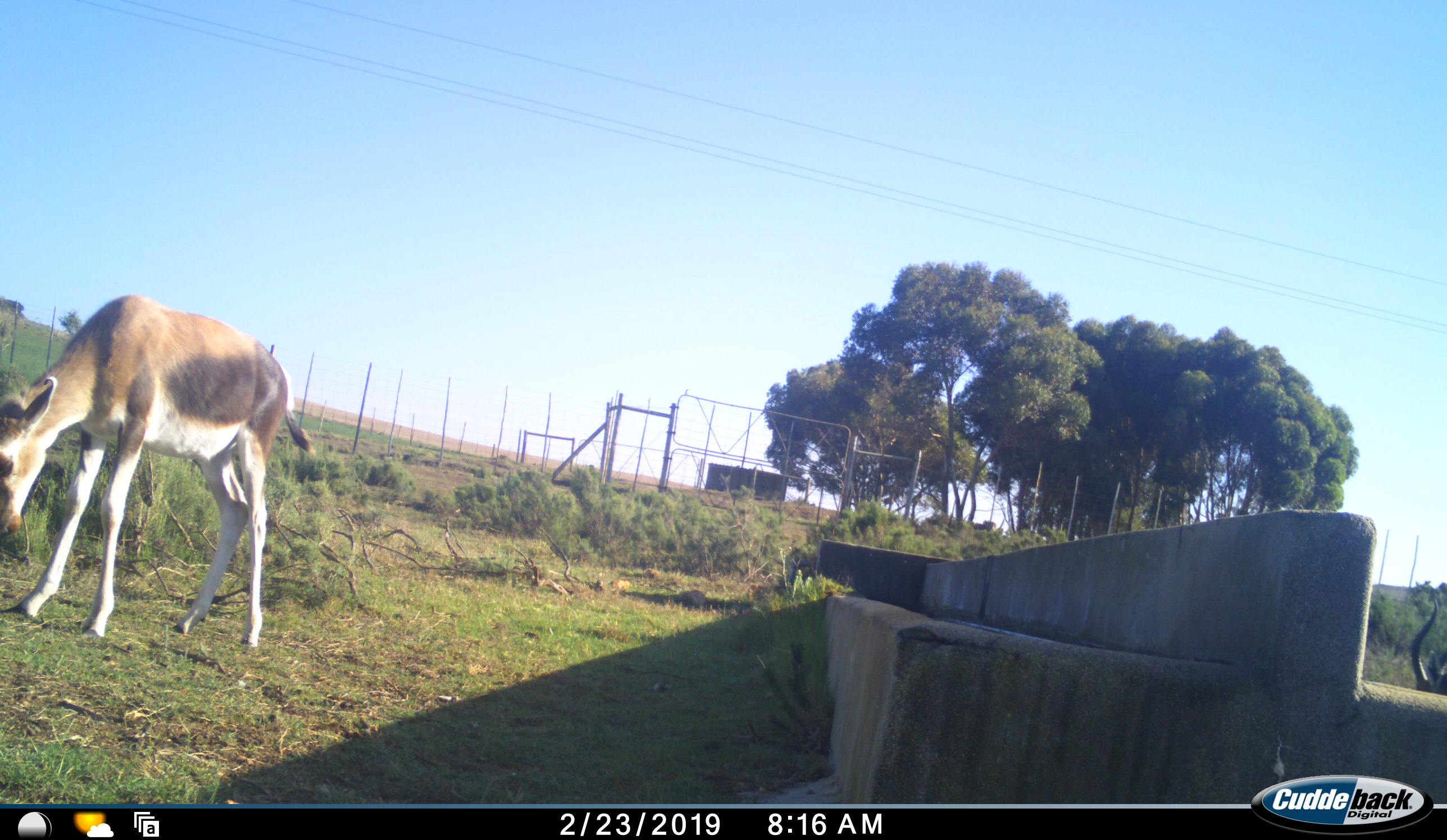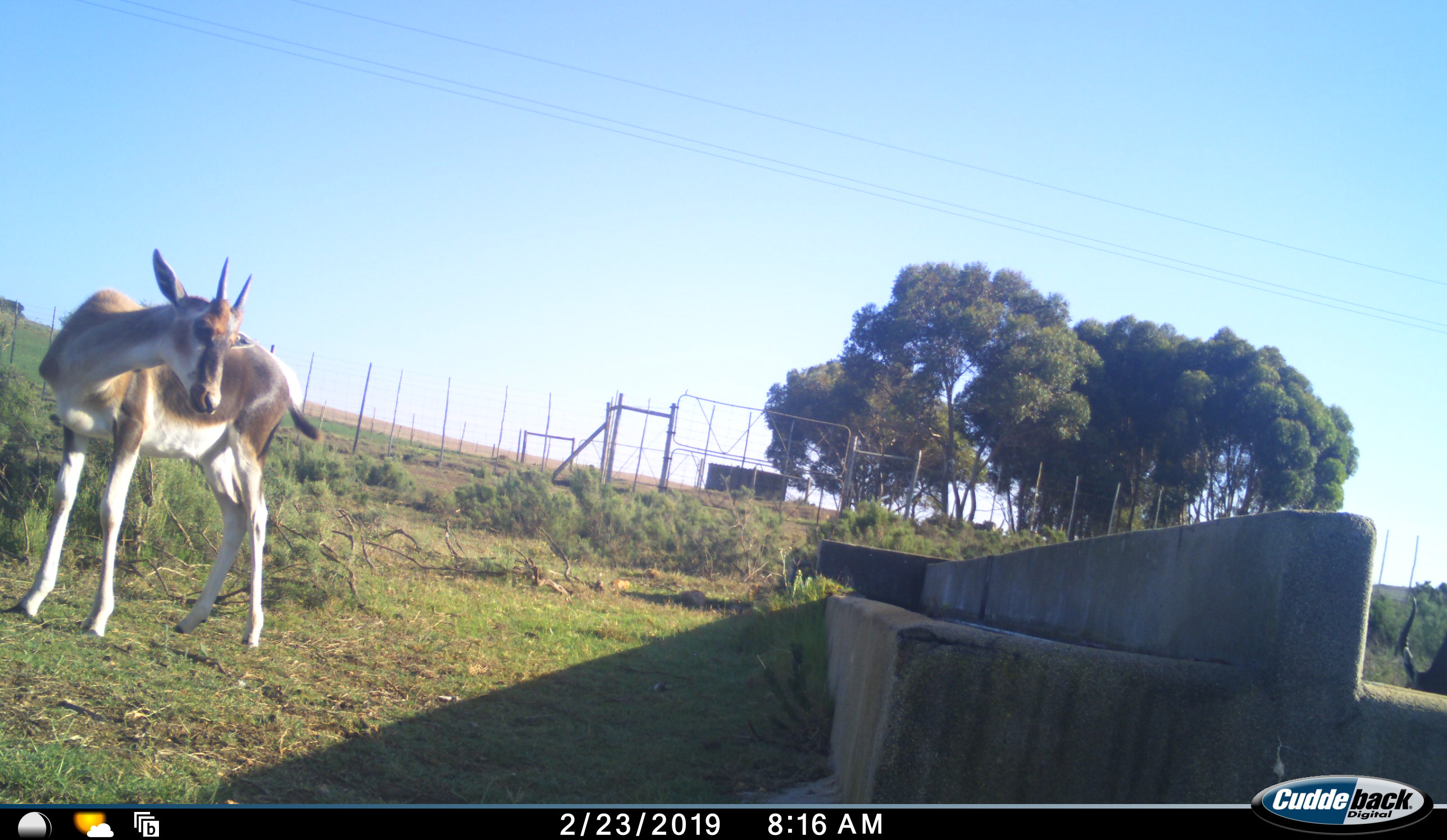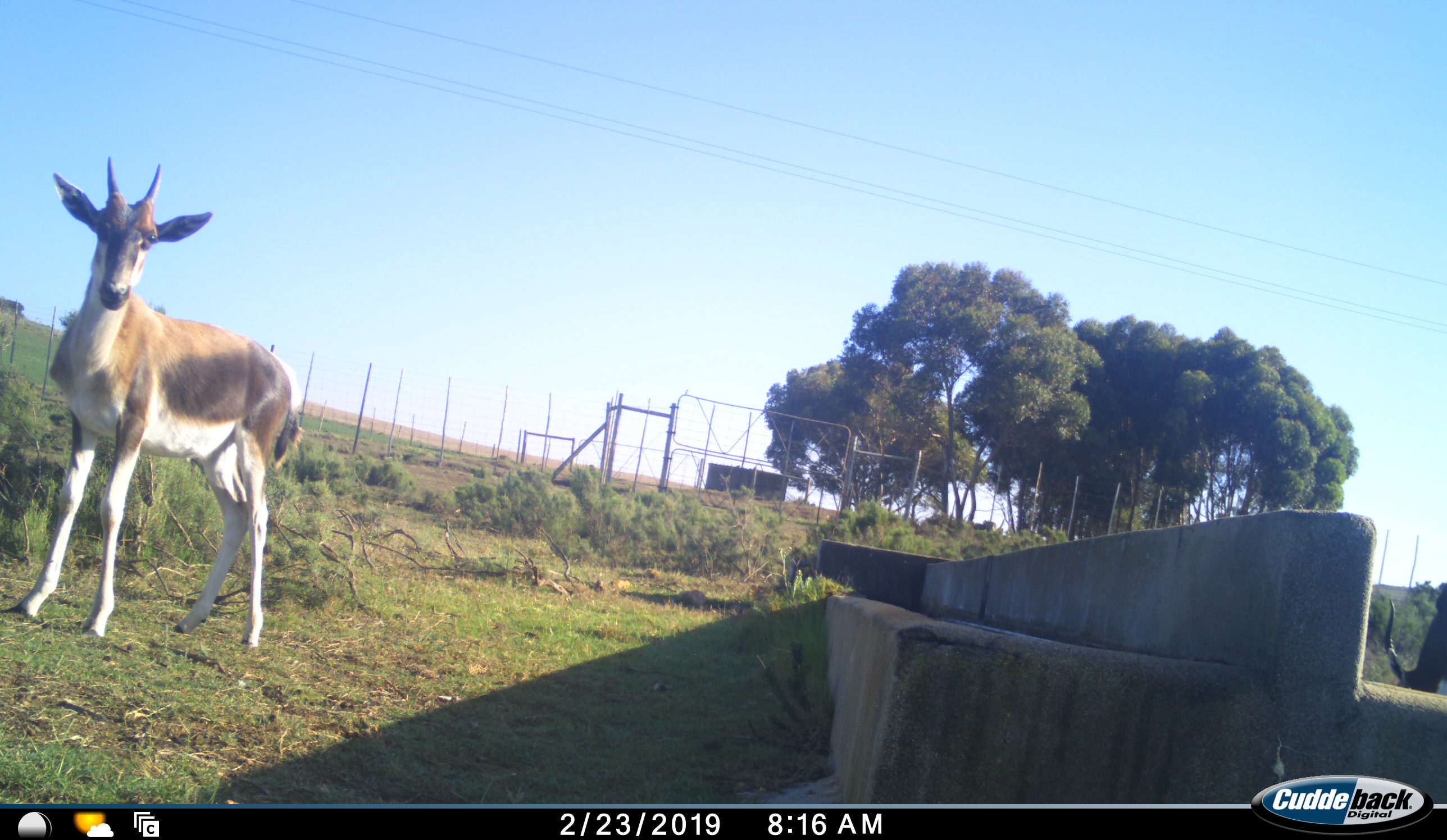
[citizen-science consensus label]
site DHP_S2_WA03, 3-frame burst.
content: unidentified animal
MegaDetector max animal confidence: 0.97